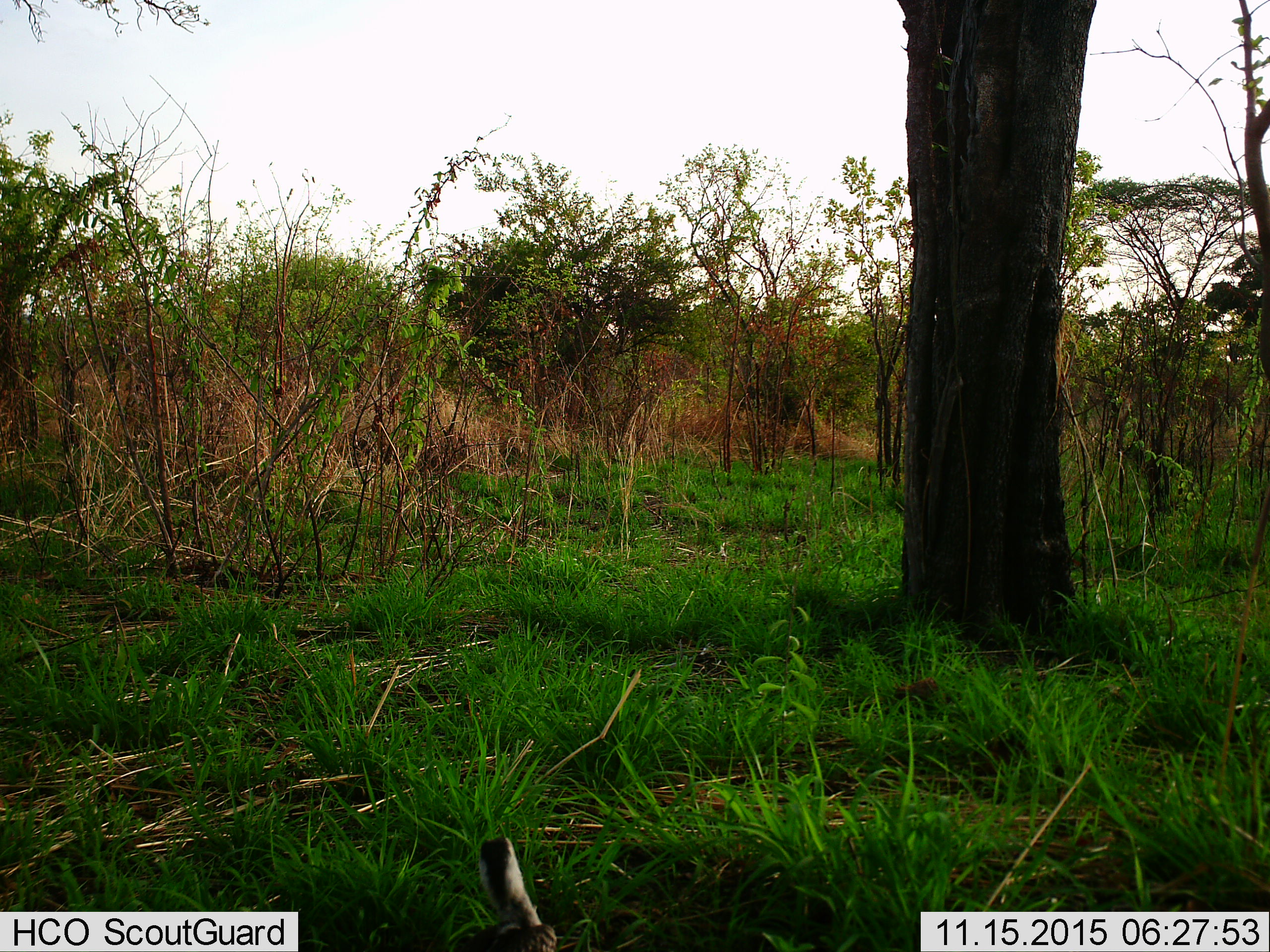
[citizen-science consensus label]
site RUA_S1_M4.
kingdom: Animalia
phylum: Chordata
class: Aves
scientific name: Aves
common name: bird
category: birdother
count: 1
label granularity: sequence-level